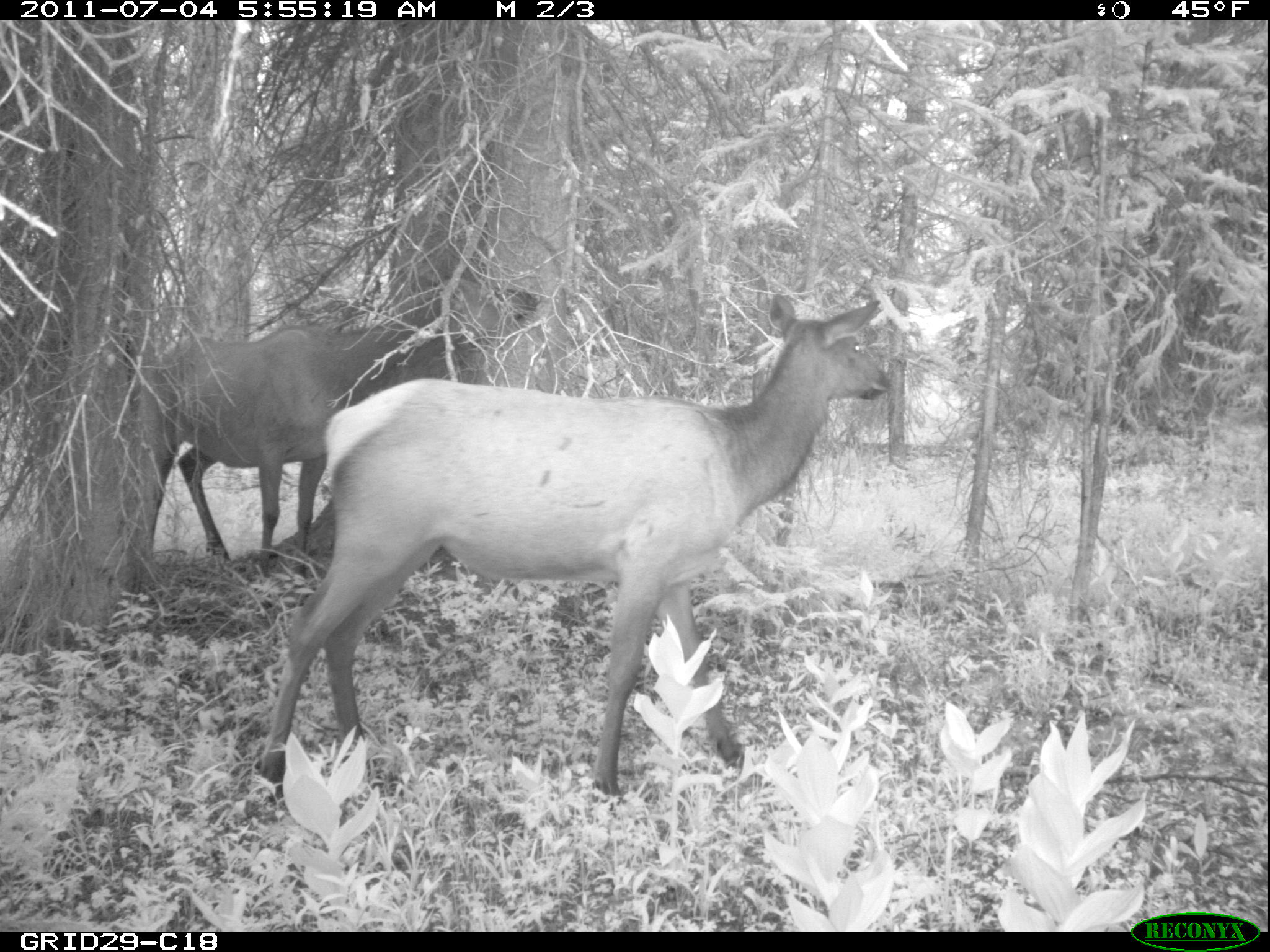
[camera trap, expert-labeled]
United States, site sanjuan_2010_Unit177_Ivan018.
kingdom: Animalia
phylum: Chordata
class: Mammalia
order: Artiodactyla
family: Cervidae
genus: Cervus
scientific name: Cervus elaphus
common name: red deer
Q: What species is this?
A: Cervus elaphus (red deer).